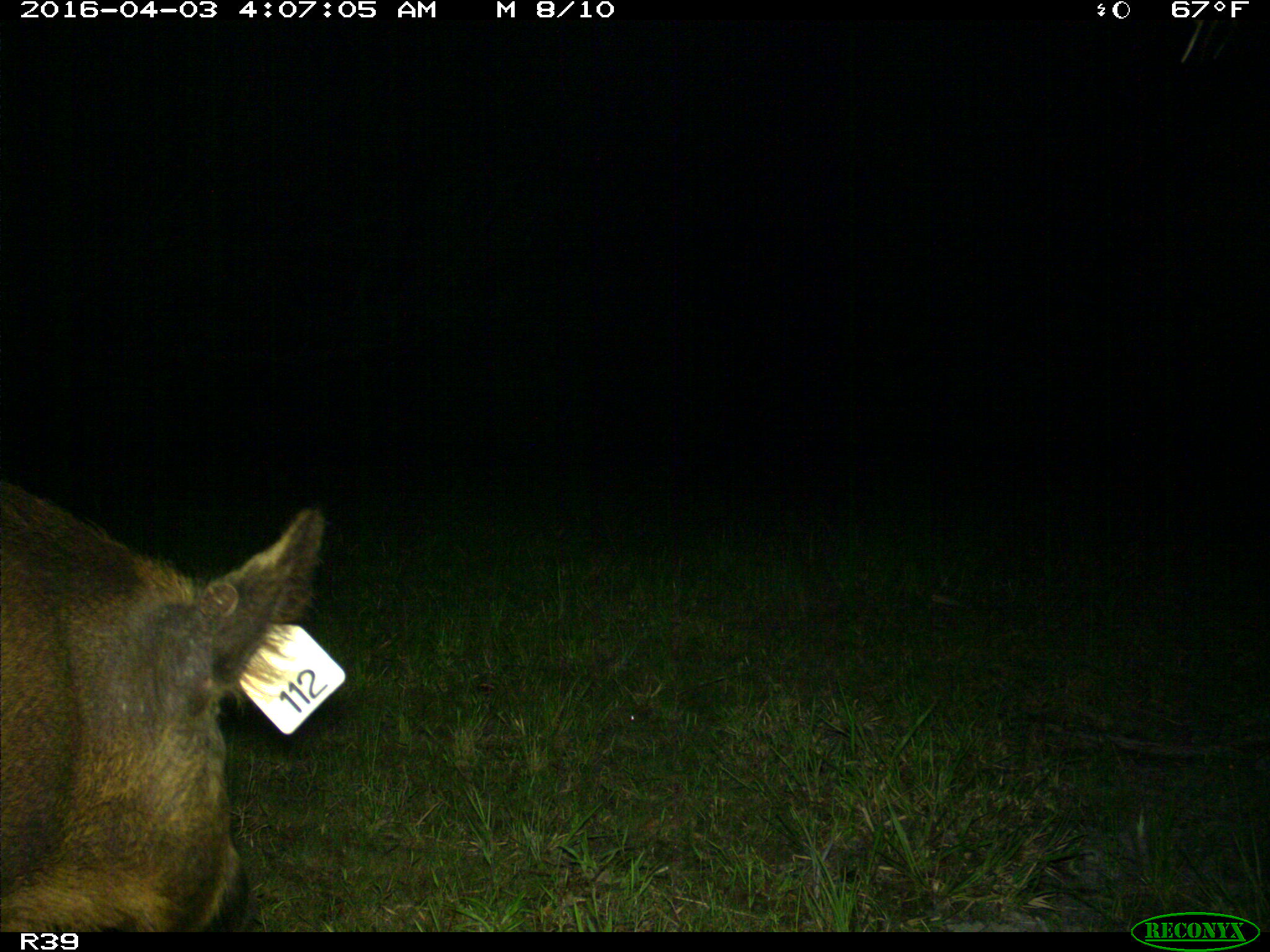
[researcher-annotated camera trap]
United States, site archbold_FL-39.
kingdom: Animalia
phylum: Chordata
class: Mammalia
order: Artiodactyla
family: Suidae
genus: Sus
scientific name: Sus scrofa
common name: wild boar